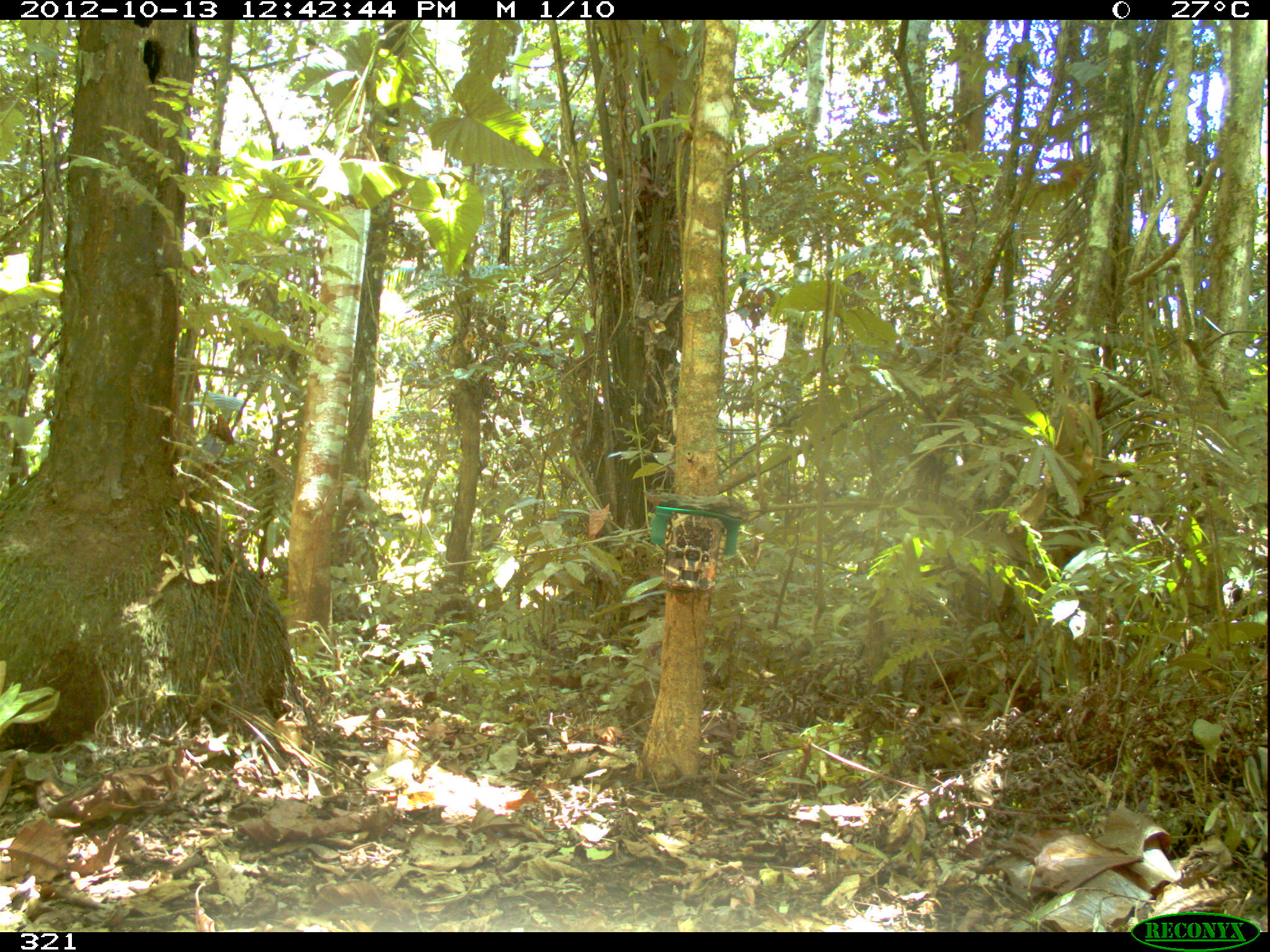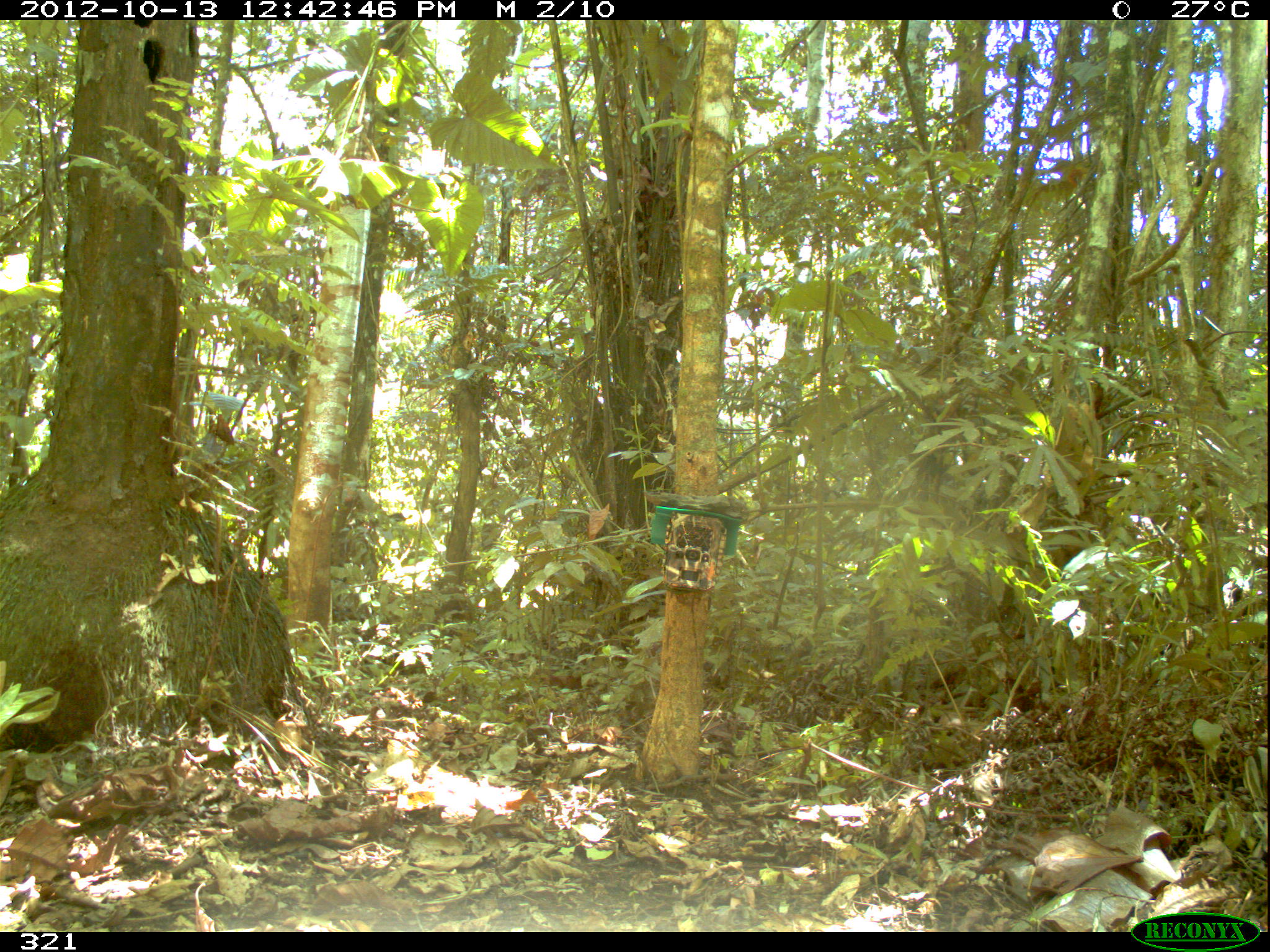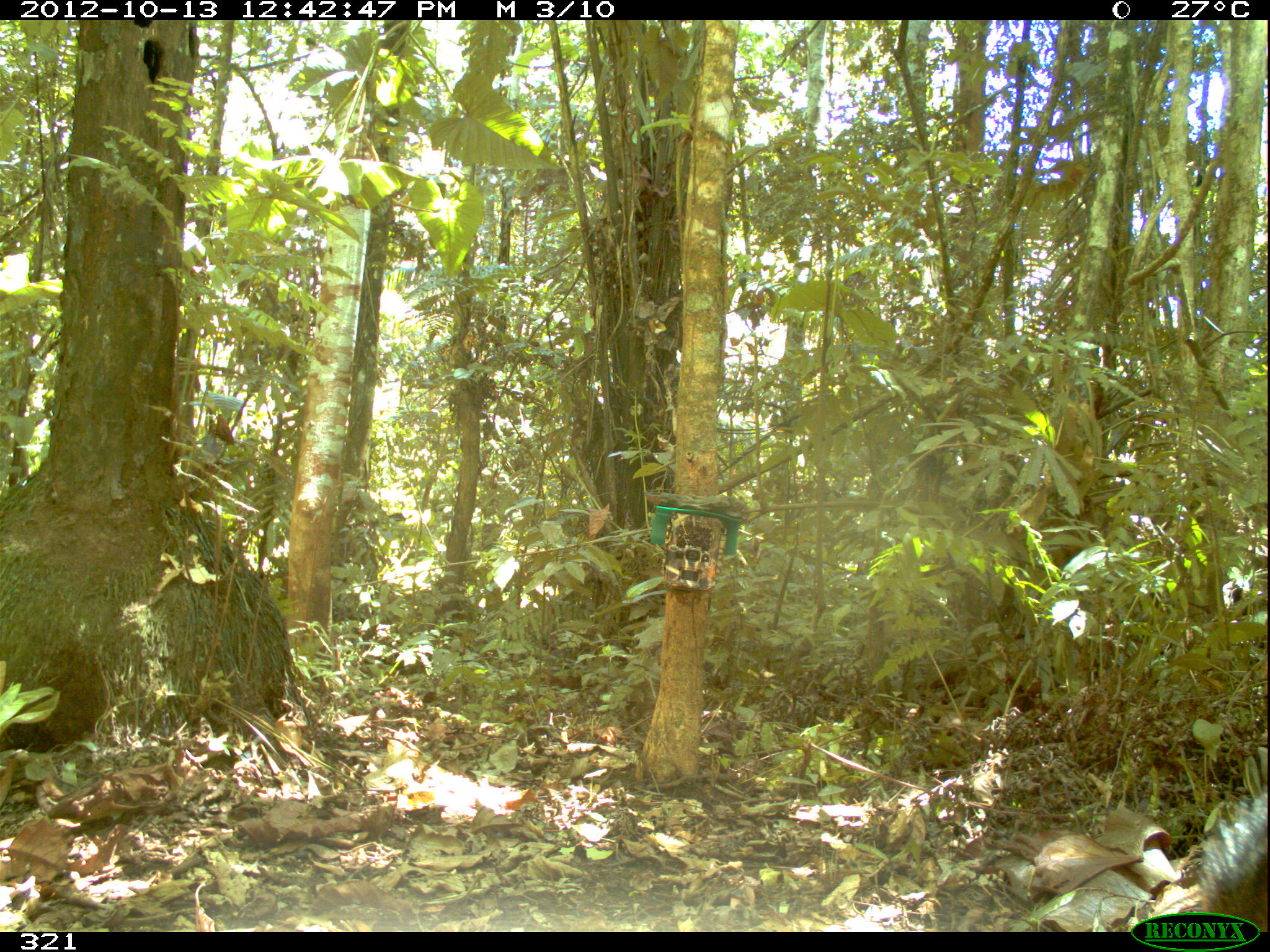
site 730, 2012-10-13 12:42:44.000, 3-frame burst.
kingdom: Animalia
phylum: Chordata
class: Mammalia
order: Artiodactyla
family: Tayassuidae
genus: Tayassu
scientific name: Tayassu pecari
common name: white-lipped peccary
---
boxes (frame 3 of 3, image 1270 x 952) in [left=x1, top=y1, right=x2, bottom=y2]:
tayassu pecari: [left=1196, top=784, right=1266, bottom=928]